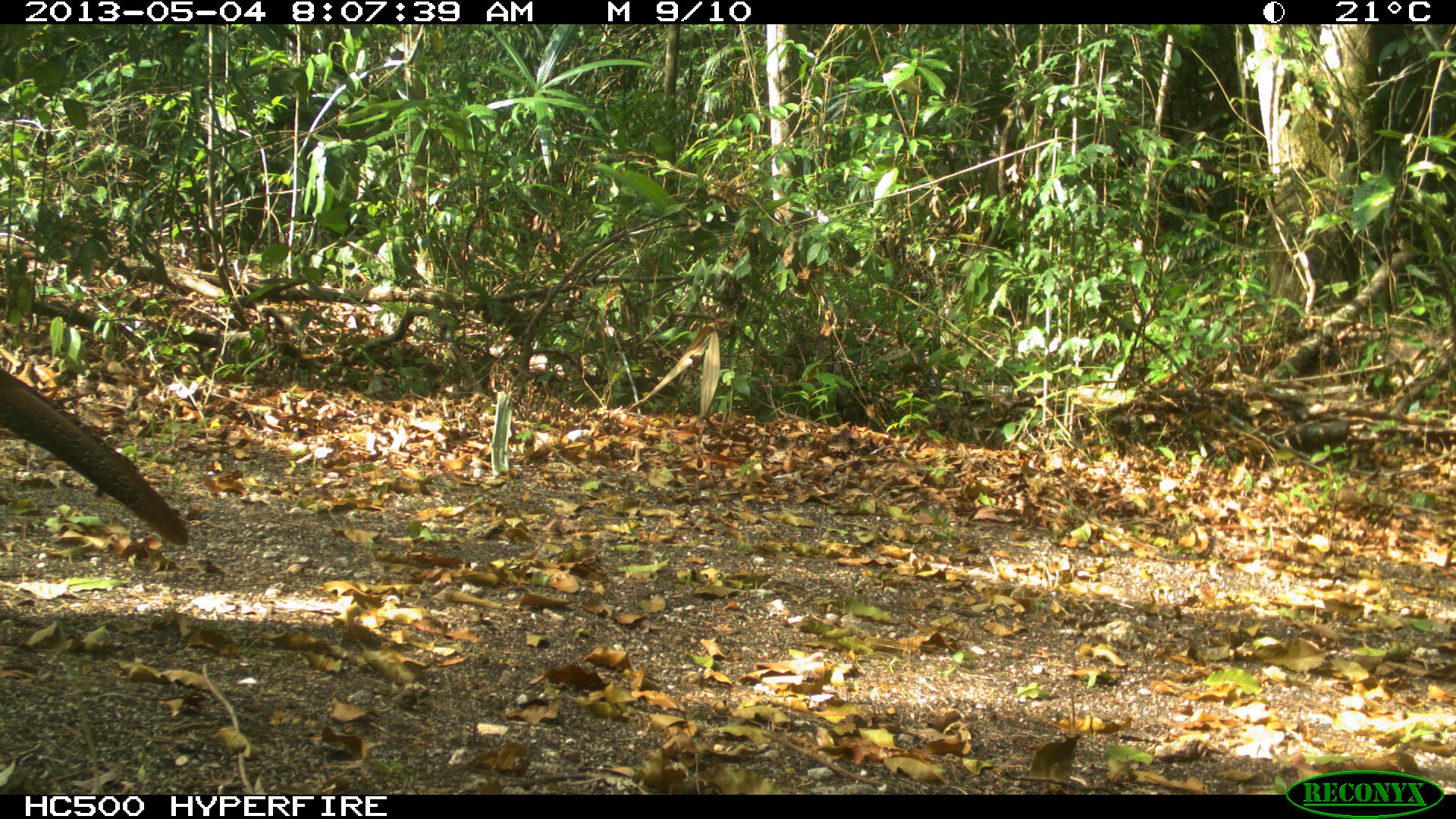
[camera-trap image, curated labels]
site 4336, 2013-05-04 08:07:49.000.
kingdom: Animalia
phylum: Chordata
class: Aves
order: Galliformes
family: Cracidae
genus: Crax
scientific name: Crax rubra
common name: great curassow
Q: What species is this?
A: Crax rubra (great curassow).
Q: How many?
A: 1.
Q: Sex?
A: Female.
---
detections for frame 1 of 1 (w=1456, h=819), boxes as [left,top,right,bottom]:
crax rubra: [0,365,188,546]